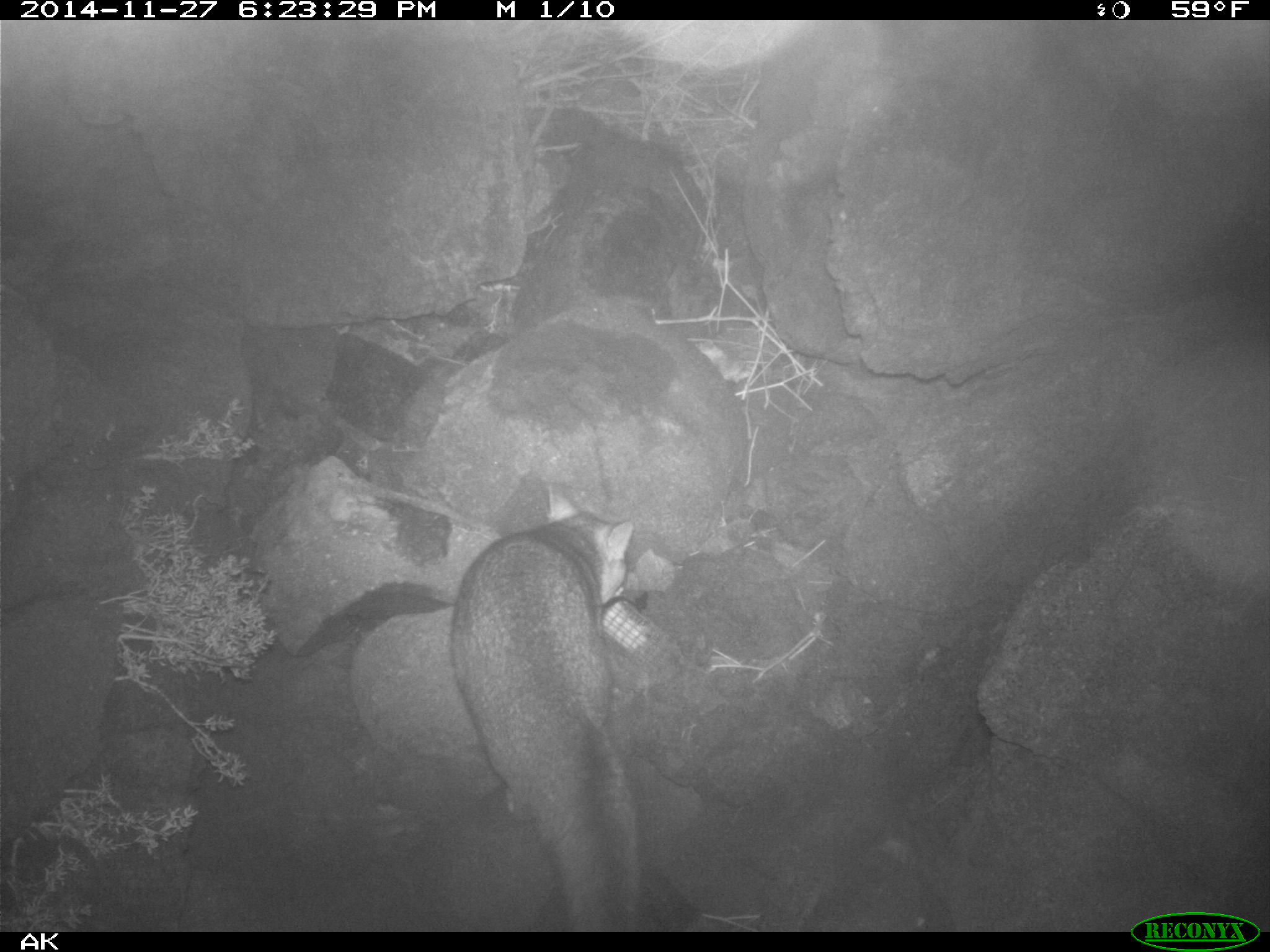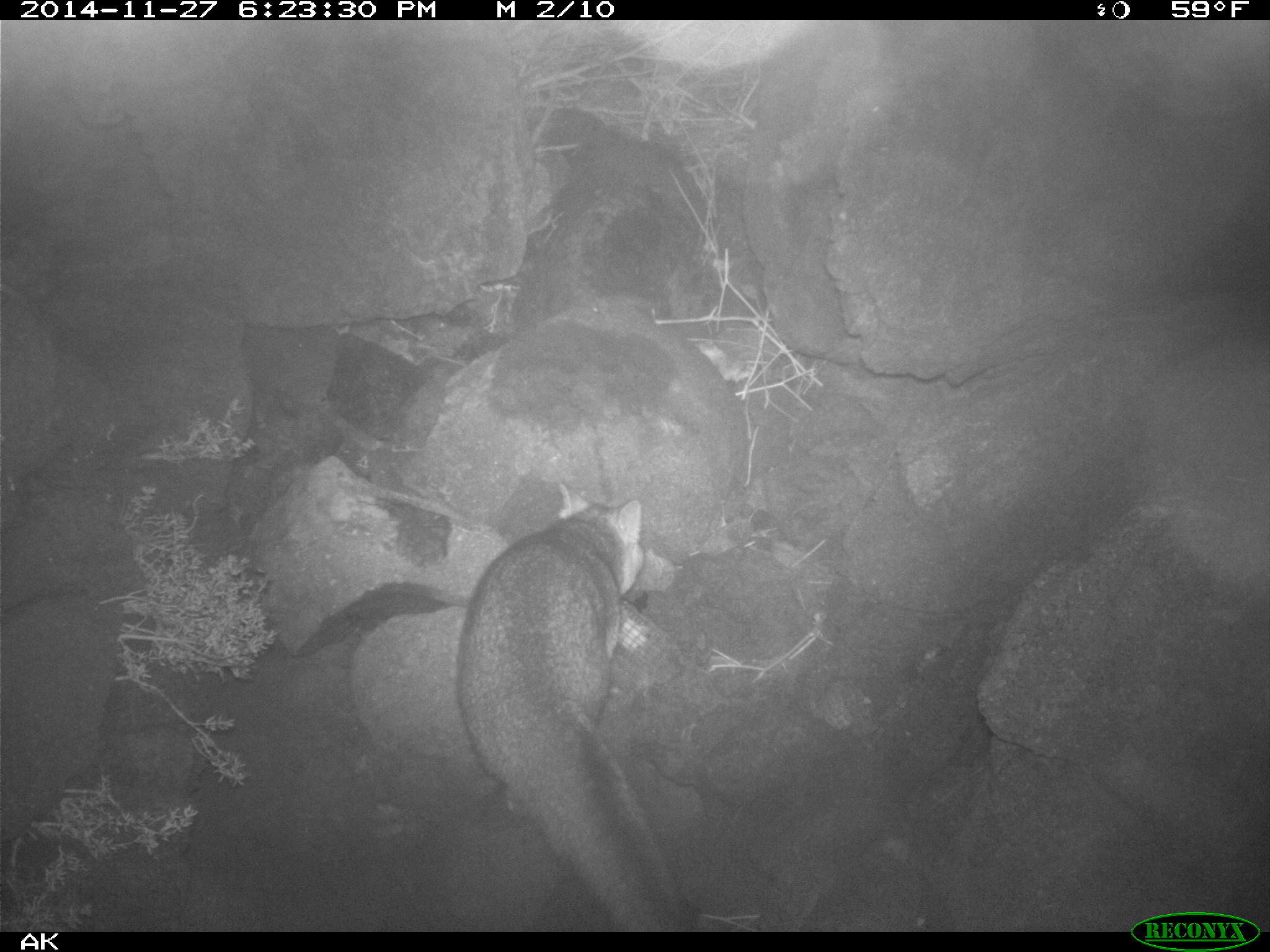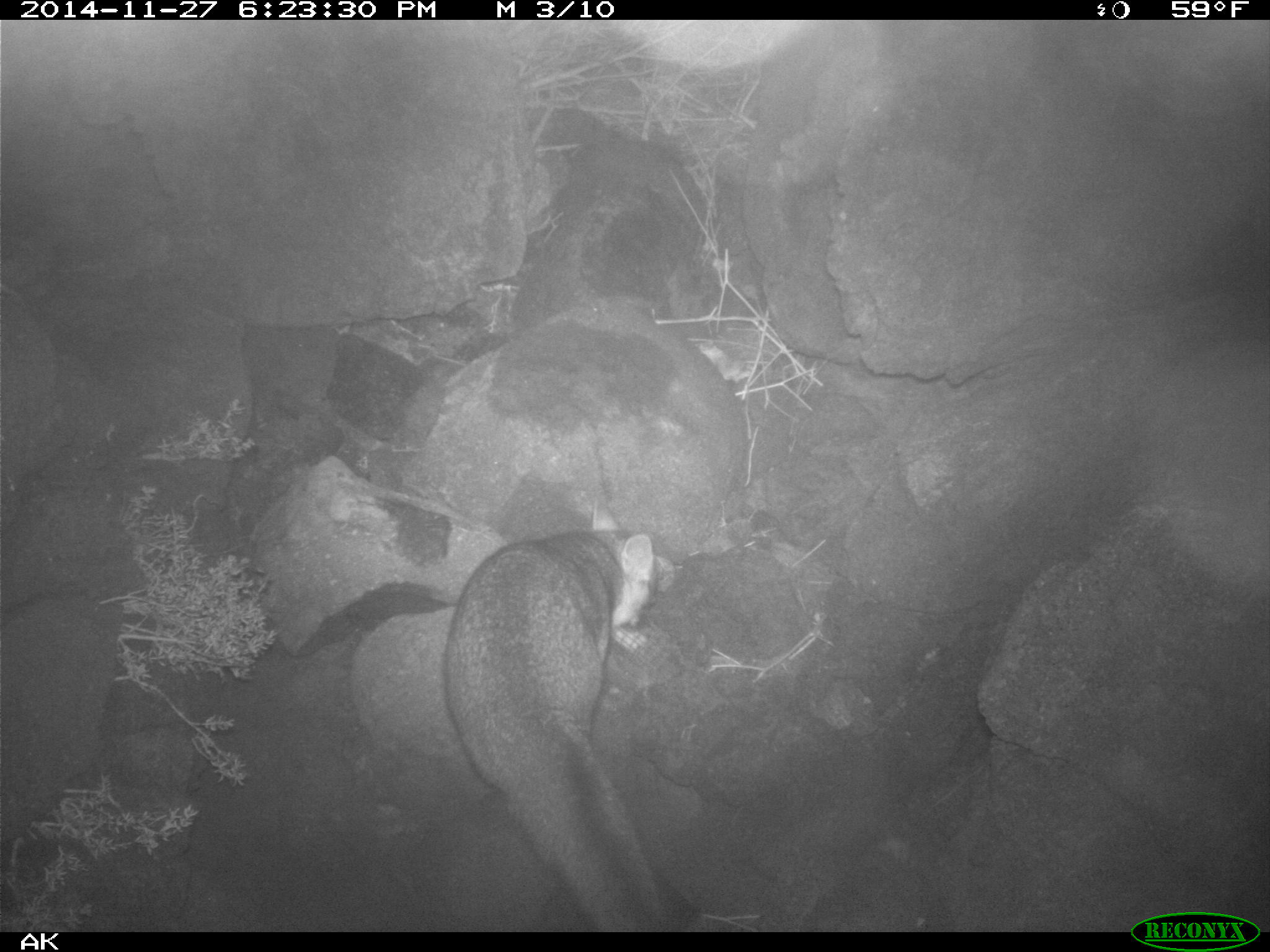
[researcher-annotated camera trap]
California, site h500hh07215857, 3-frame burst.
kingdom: Animalia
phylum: Chordata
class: Mammalia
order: Carnivora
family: Canidae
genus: Urocyon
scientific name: Urocyon littoralis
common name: island fox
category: fox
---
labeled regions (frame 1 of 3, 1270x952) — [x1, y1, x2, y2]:
fox: [445, 485, 636, 931]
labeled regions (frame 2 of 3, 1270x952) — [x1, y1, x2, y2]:
fox: [456, 477, 683, 933]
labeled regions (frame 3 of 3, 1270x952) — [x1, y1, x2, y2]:
fox: [439, 495, 672, 933]